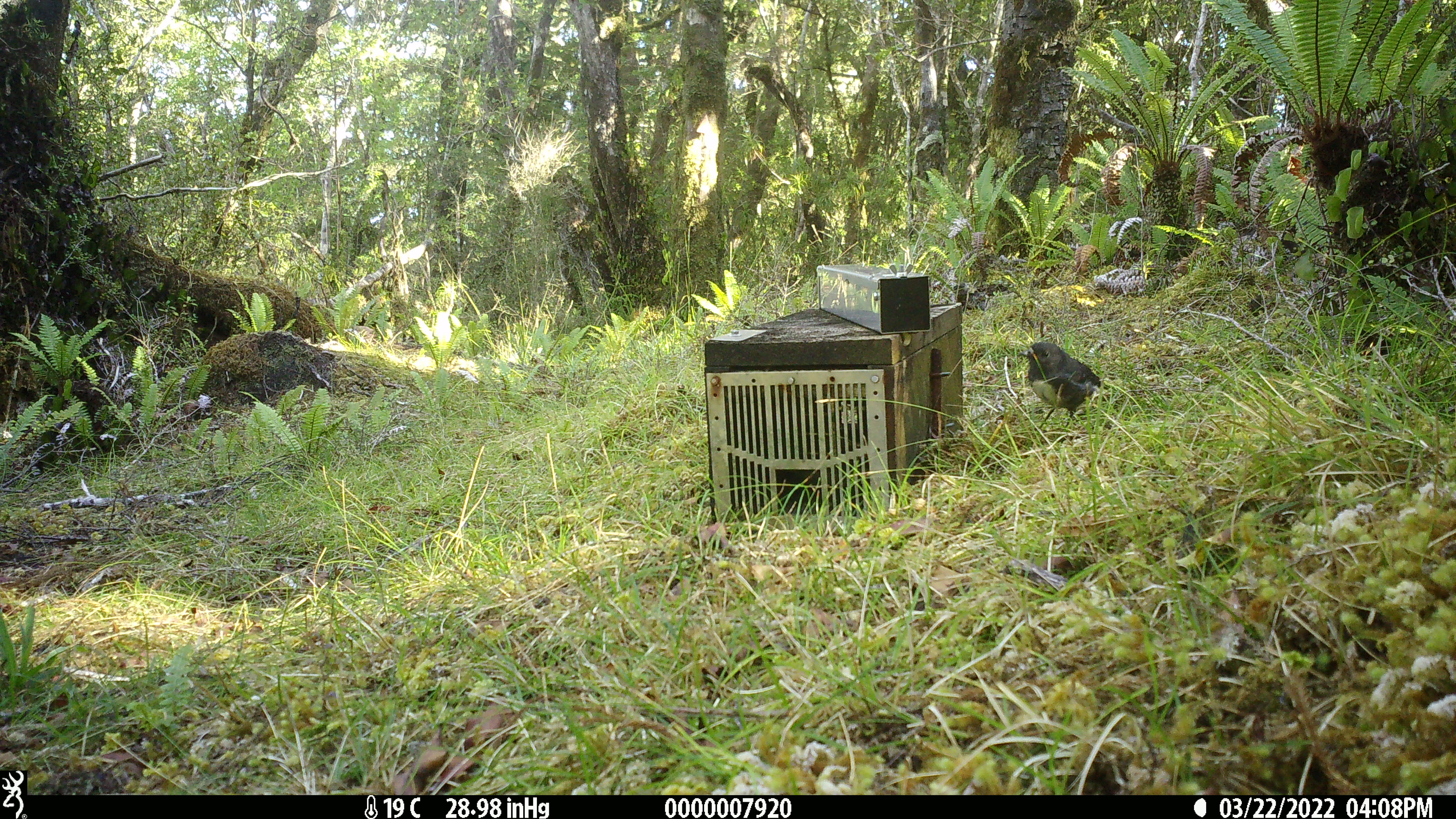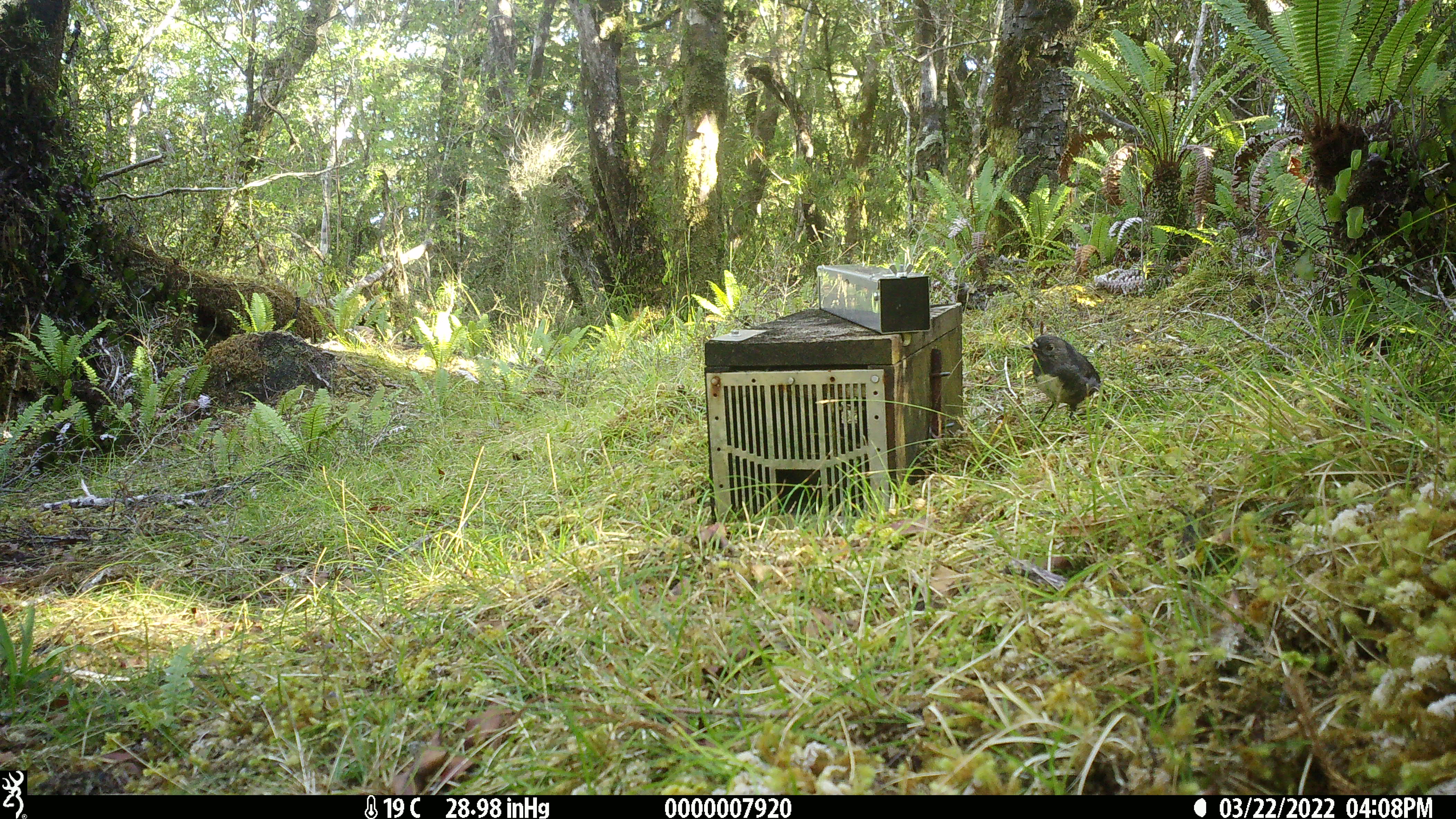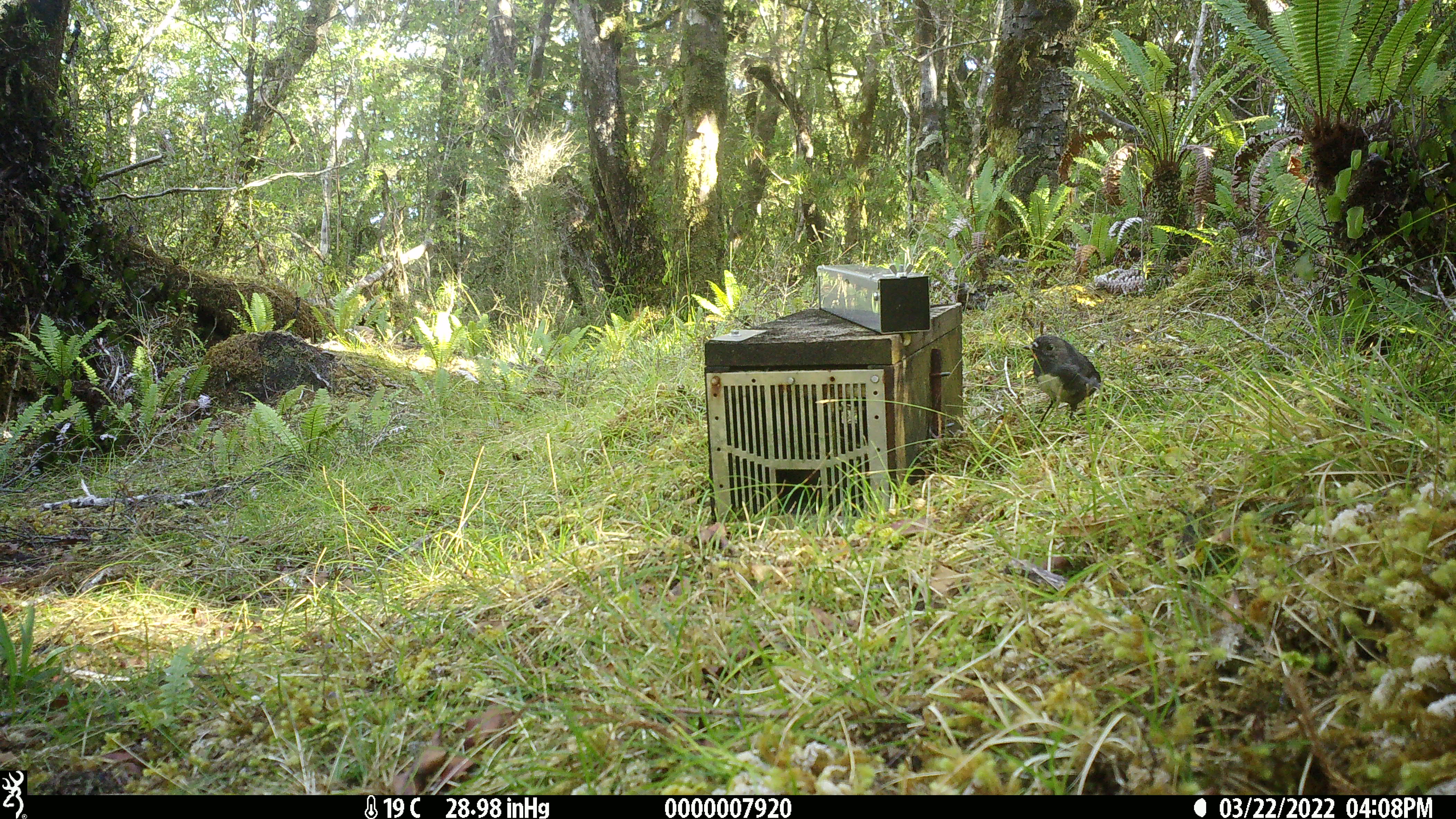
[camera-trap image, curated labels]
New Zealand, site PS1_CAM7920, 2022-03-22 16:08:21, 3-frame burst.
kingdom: Animalia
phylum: Chordata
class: Aves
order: Passeriformes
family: Petroicidae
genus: Petroica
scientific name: Petroica australis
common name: new zealand robin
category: robin